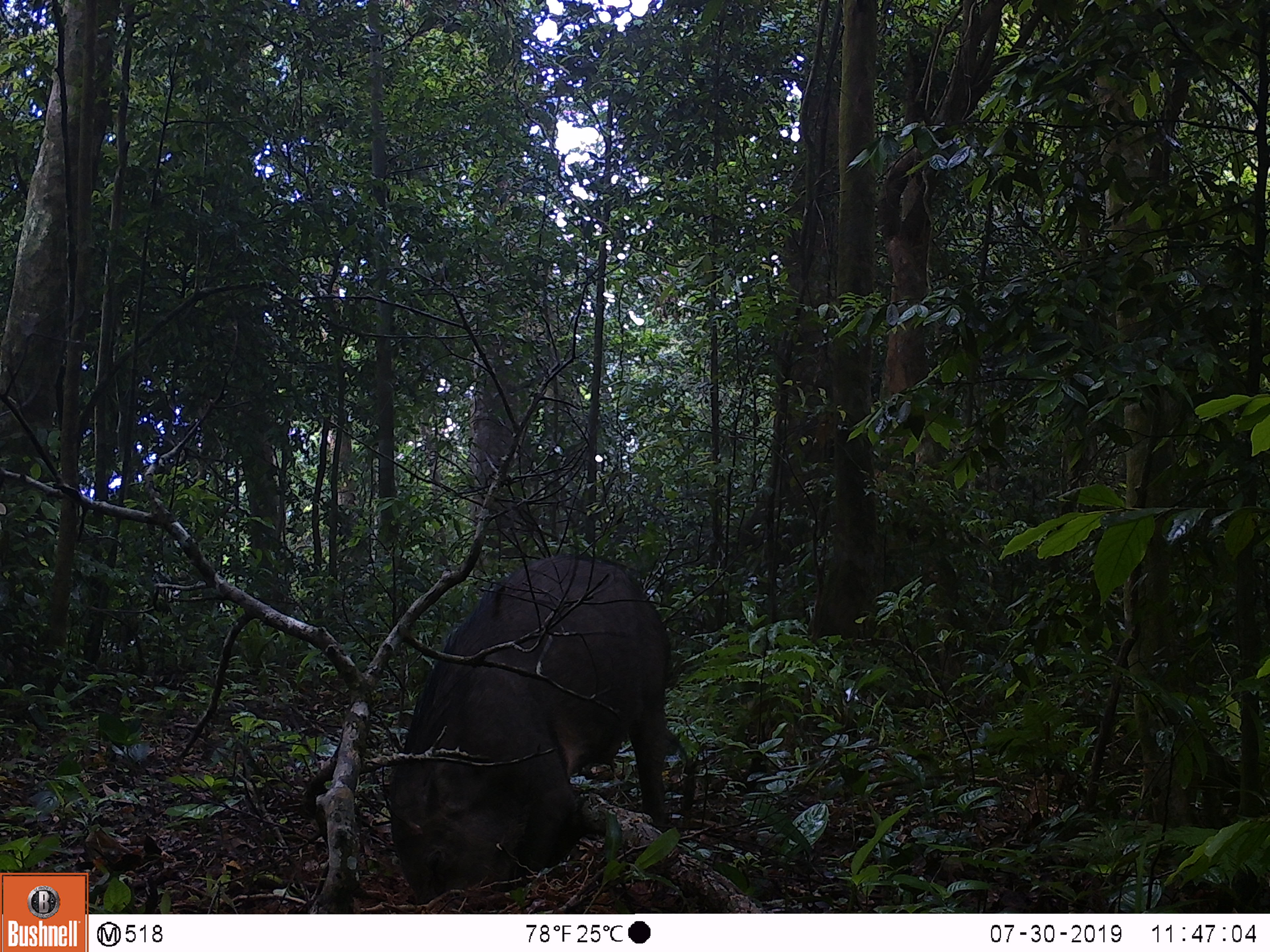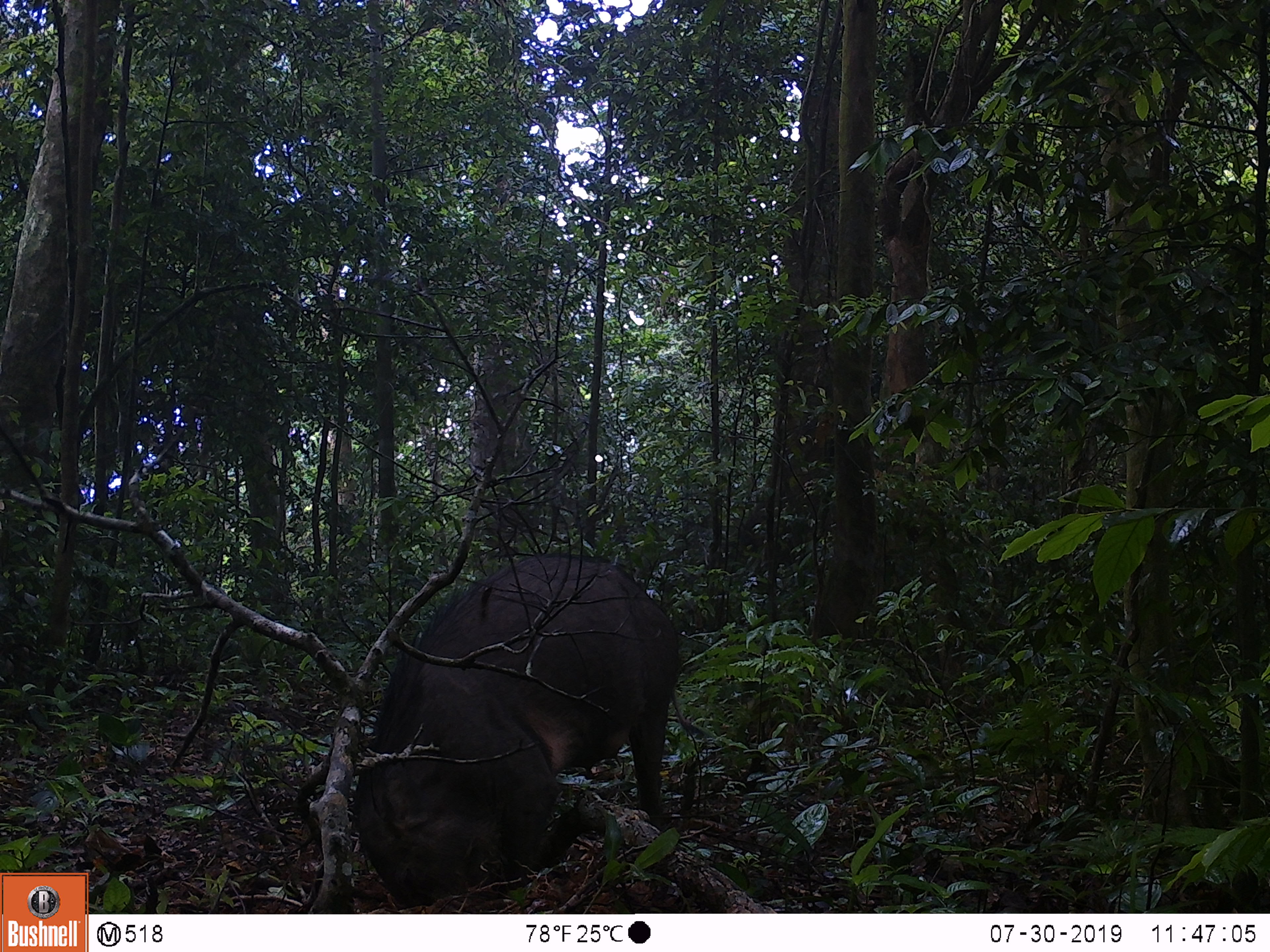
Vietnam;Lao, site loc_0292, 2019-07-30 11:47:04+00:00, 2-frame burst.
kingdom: Animalia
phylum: Chordata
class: Mammalia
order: Artiodactyla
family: Suidae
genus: Sus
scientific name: Sus scrofa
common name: eurasian wild pig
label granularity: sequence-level